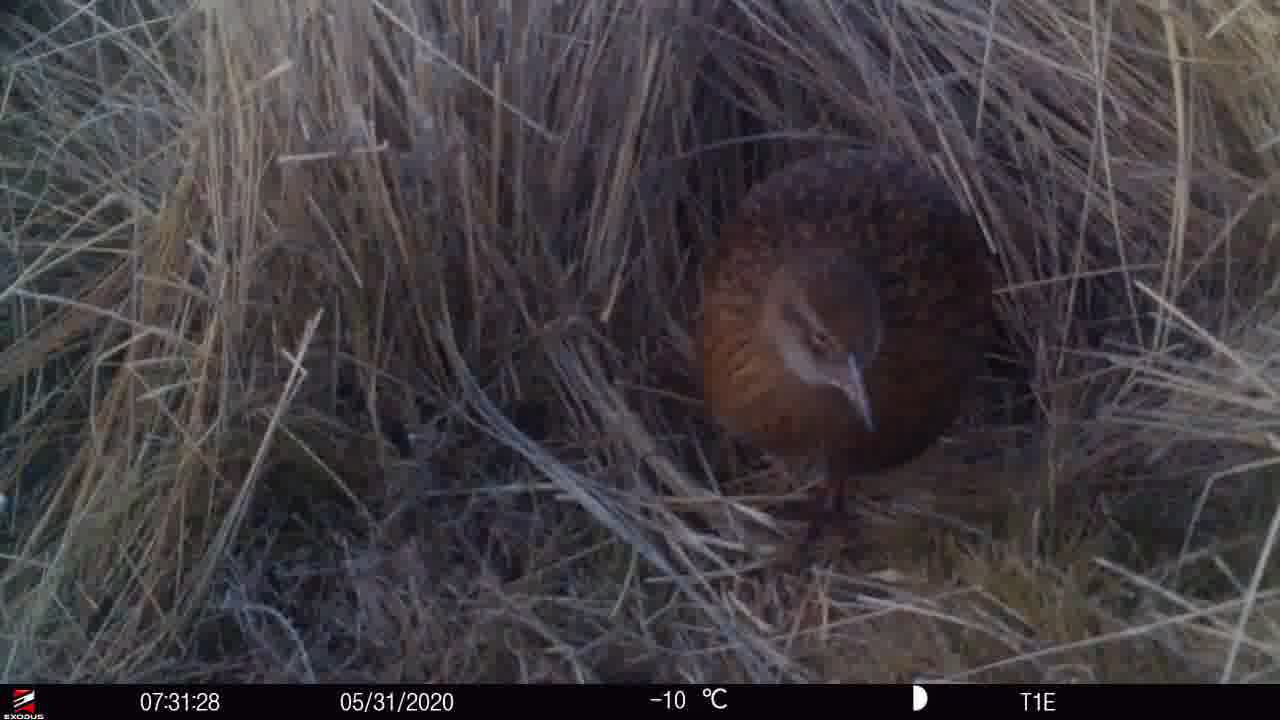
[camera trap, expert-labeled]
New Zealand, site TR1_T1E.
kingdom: Animalia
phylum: Chordata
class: Aves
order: Gruiformes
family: Rallidae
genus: Gallirallus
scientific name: Gallirallus australis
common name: weka